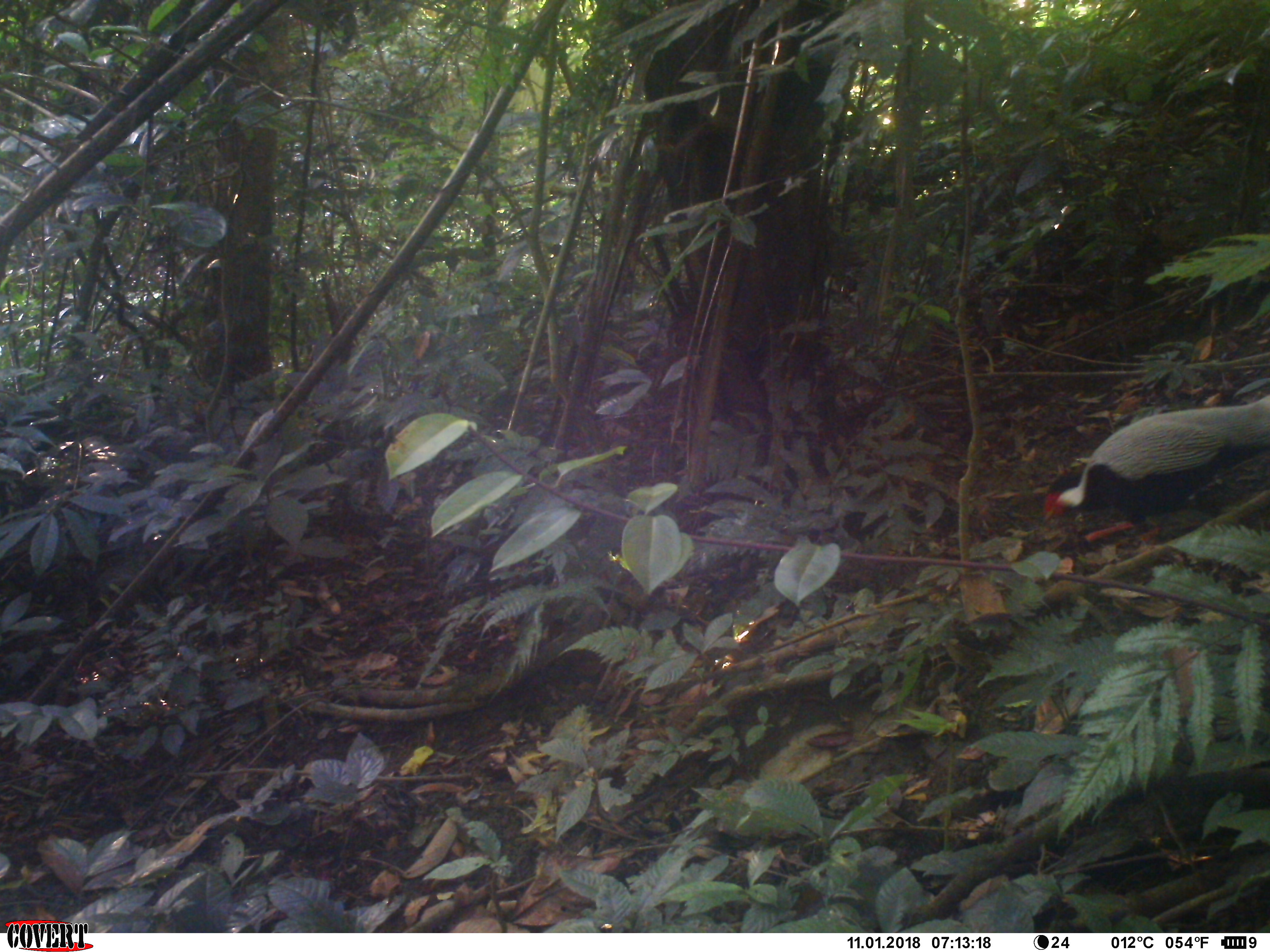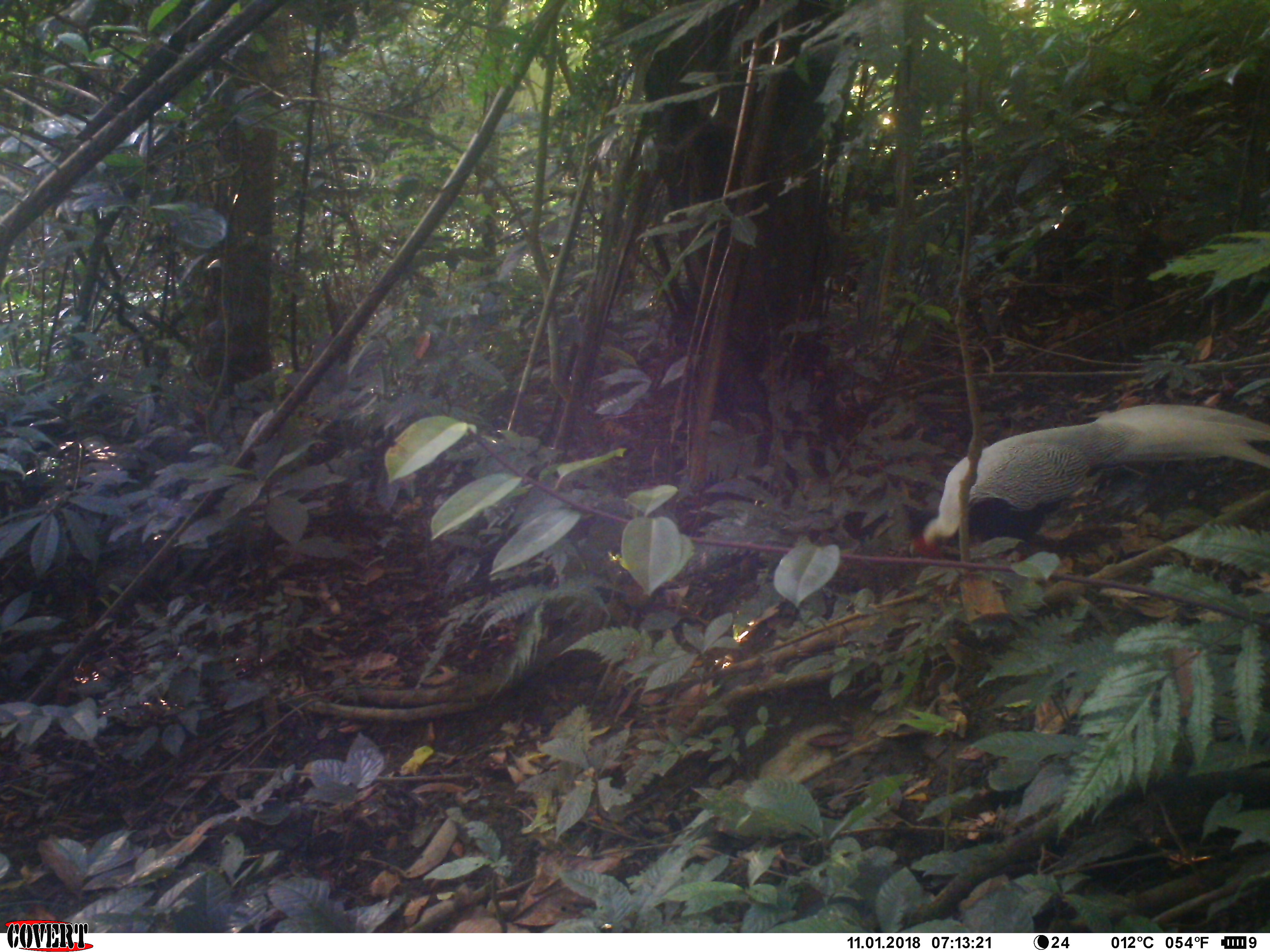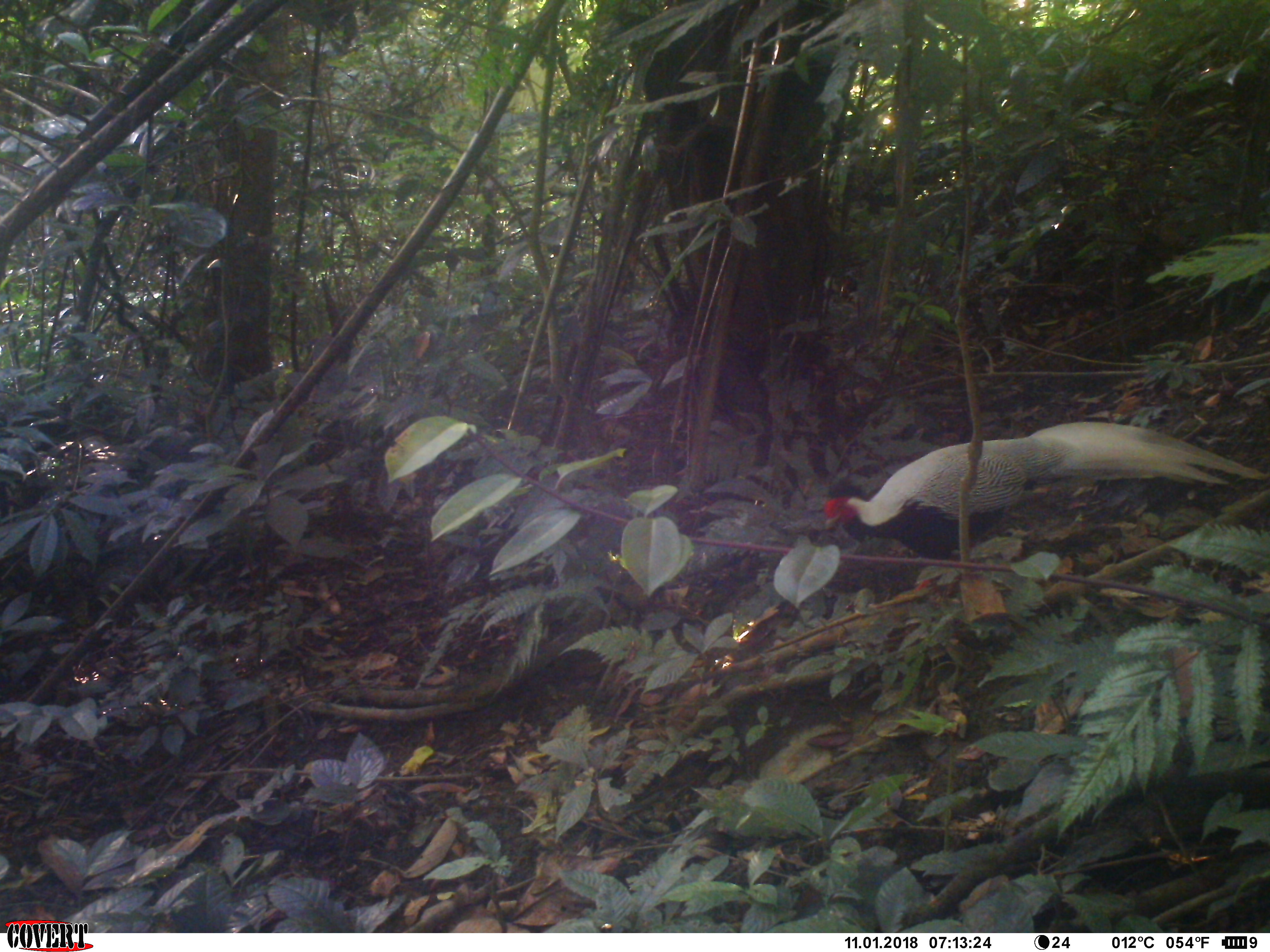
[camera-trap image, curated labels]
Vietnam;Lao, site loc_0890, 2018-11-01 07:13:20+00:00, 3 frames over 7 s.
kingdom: Animalia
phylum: Chordata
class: Aves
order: Galliformes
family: Phasianidae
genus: Lophura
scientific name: Lophura nycthemera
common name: silver pheasant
Silver pheasant (Lophura nycthemera). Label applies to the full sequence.